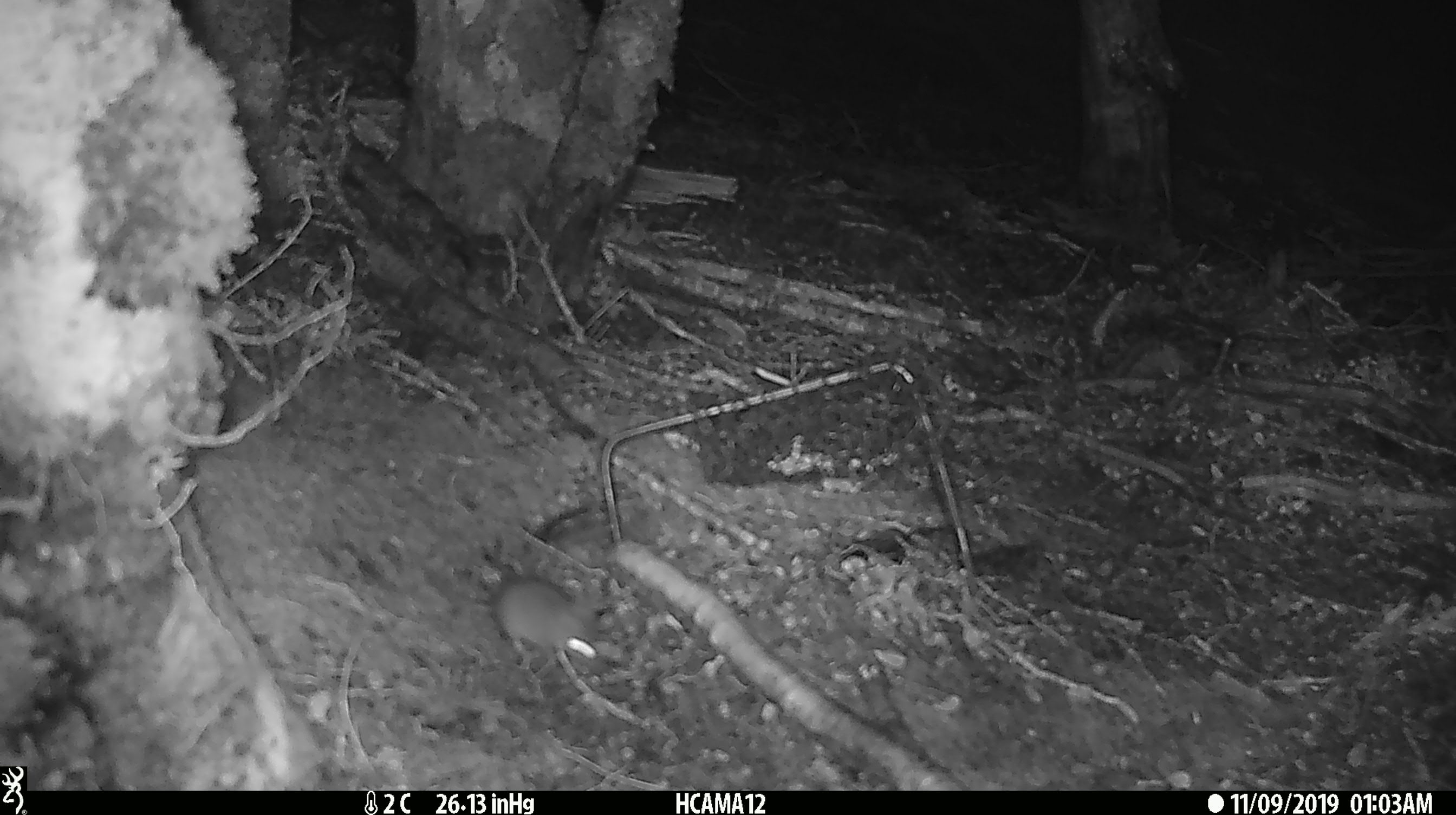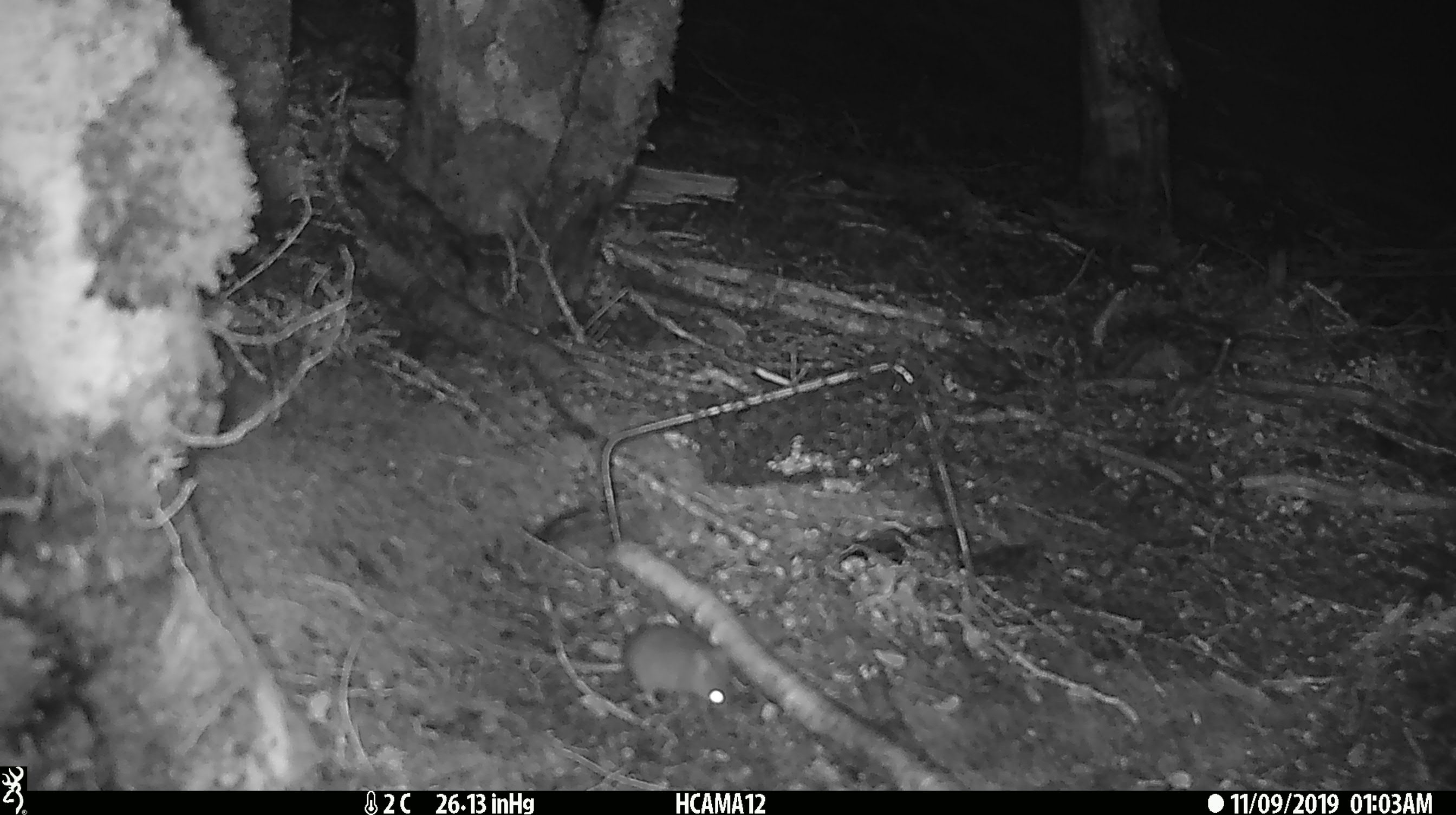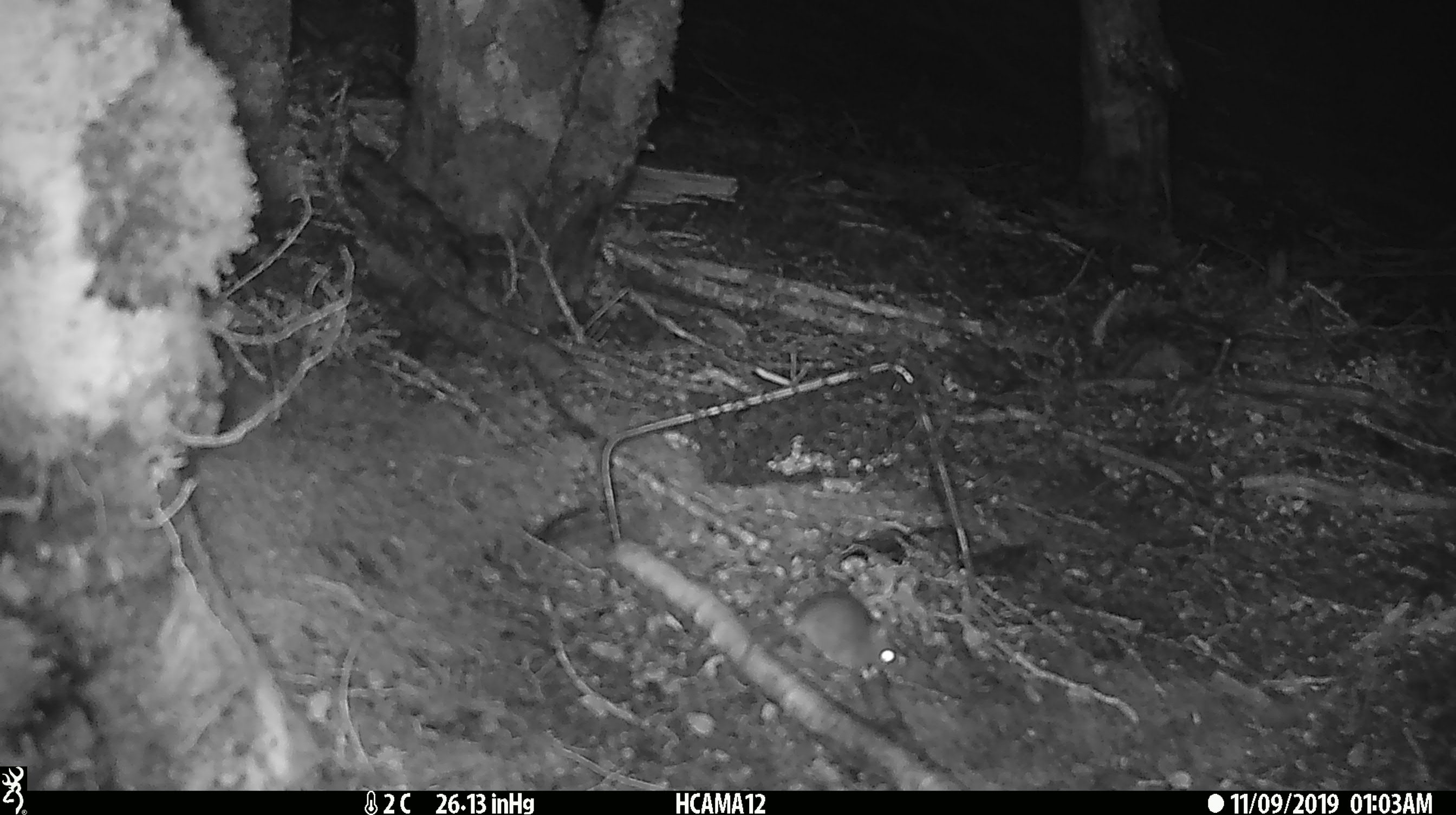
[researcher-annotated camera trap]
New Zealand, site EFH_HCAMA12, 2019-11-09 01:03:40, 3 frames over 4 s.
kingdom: Animalia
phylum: Chordata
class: Mammalia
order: Rodentia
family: Muridae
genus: Mus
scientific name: Mus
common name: mouse